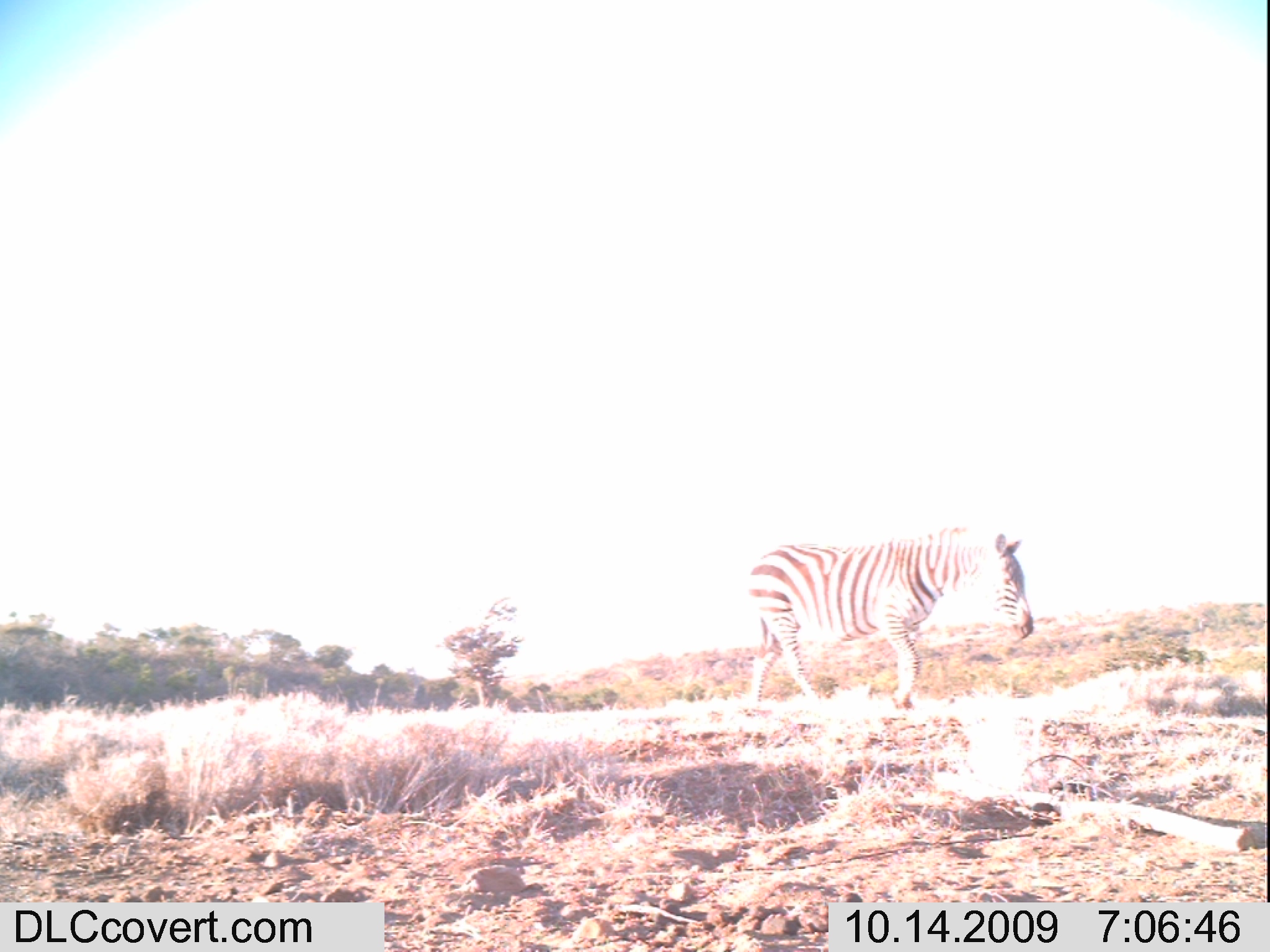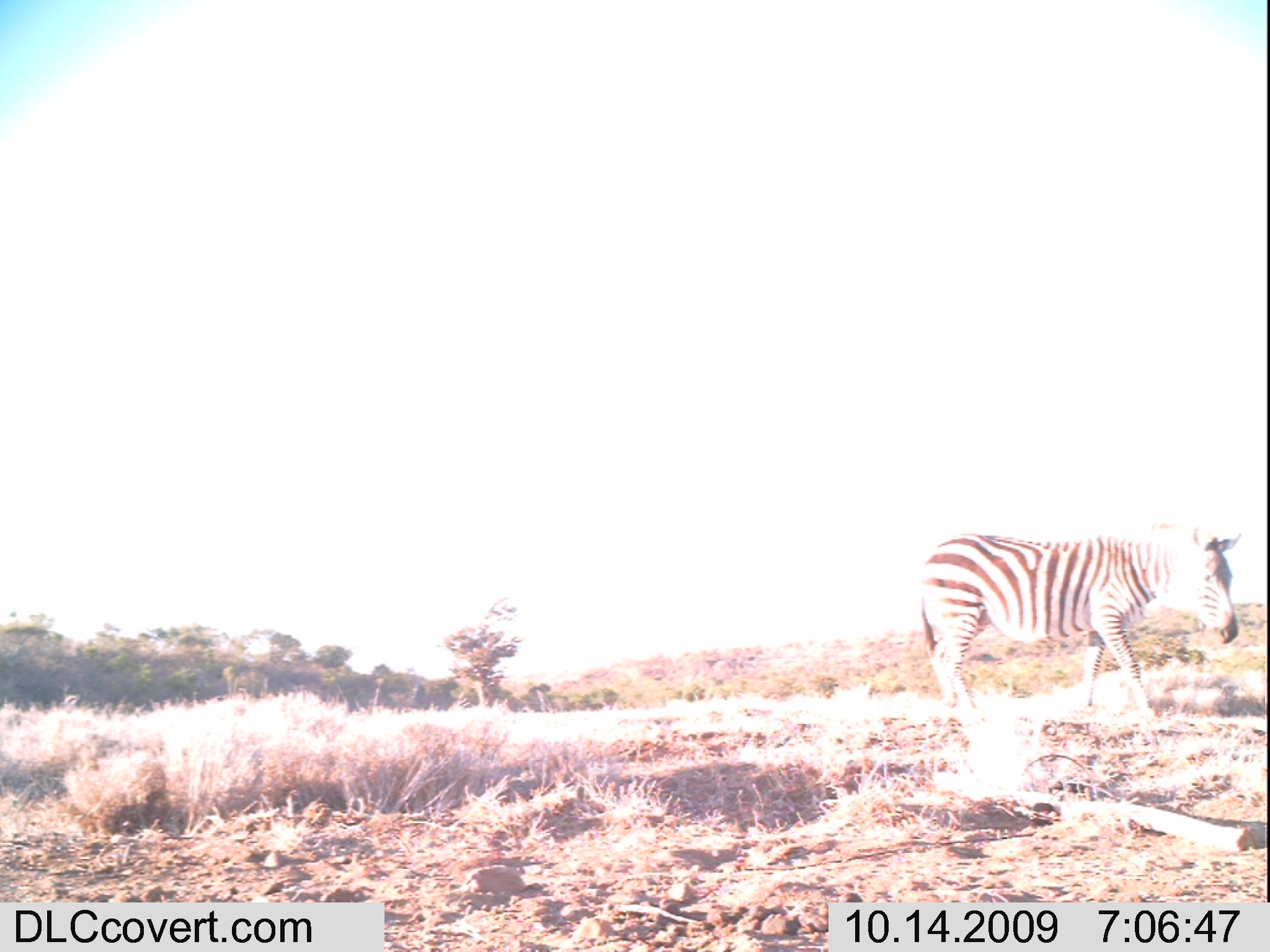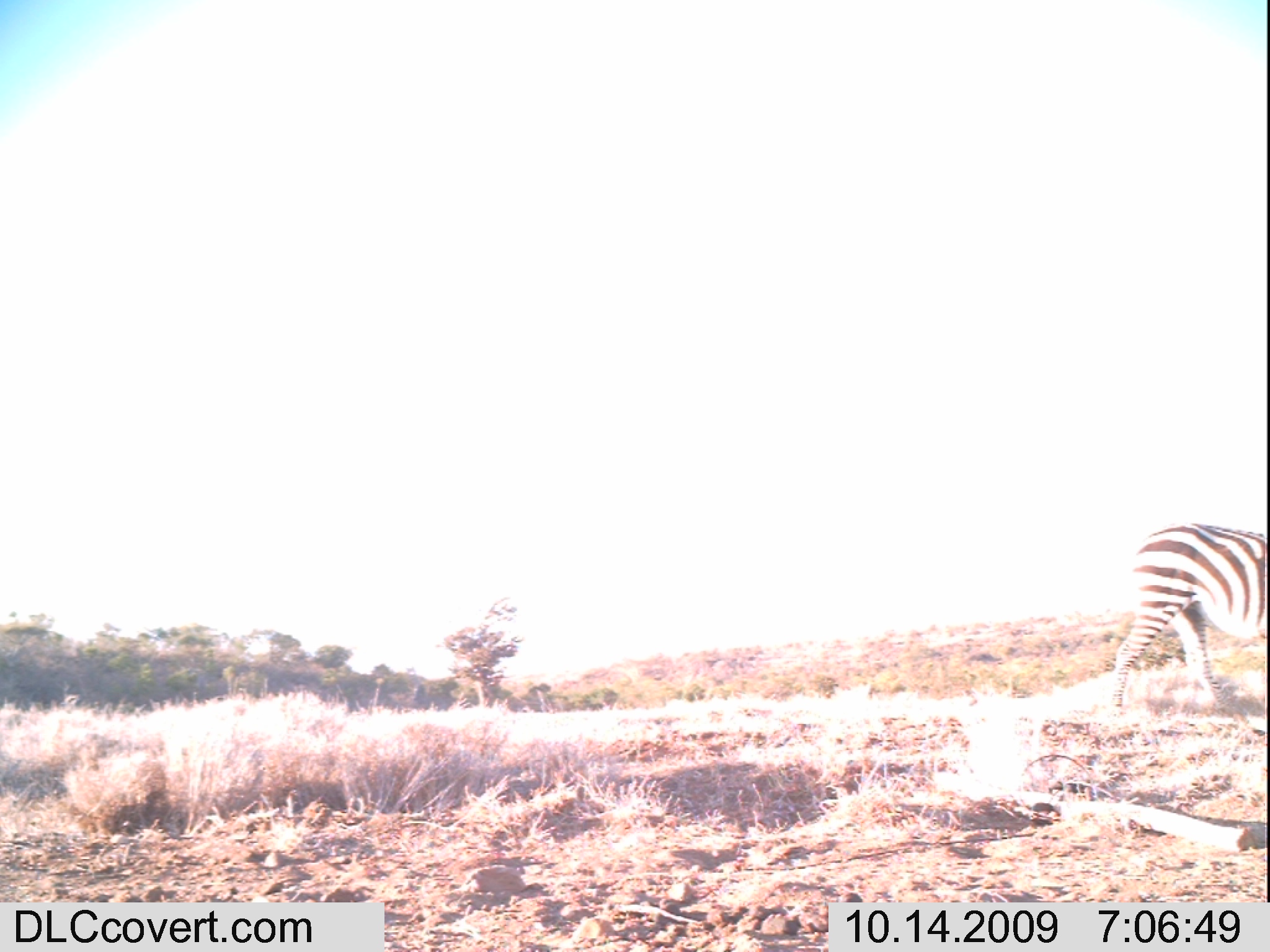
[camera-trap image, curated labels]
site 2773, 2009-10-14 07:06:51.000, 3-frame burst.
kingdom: Animalia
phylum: Chordata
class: Mammalia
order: Perissodactyla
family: Equidae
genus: Equus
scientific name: Equus quagga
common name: plains zebra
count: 1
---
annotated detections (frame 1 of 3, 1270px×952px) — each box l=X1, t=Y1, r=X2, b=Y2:
equus quagga: l=737, t=522, r=1034, b=716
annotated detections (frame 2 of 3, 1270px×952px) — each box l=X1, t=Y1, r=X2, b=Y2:
equus quagga: l=916, t=520, r=1240, b=719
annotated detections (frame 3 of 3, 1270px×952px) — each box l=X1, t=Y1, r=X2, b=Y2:
equus quagga: l=1105, t=521, r=1270, b=710